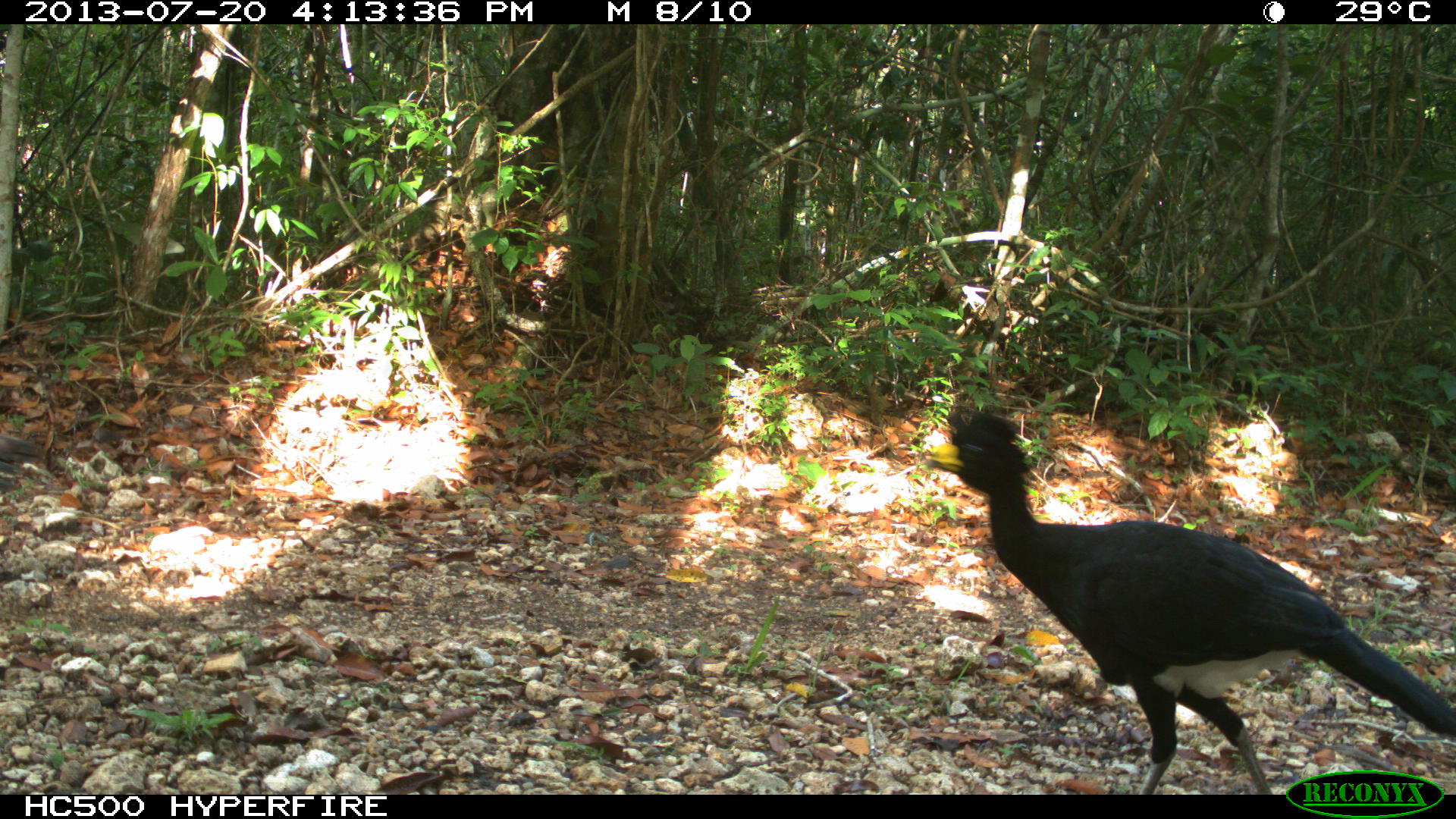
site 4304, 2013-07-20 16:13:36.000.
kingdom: Animalia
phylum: Chordata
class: Aves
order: Galliformes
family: Cracidae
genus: Crax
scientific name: Crax rubra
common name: great curassow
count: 3